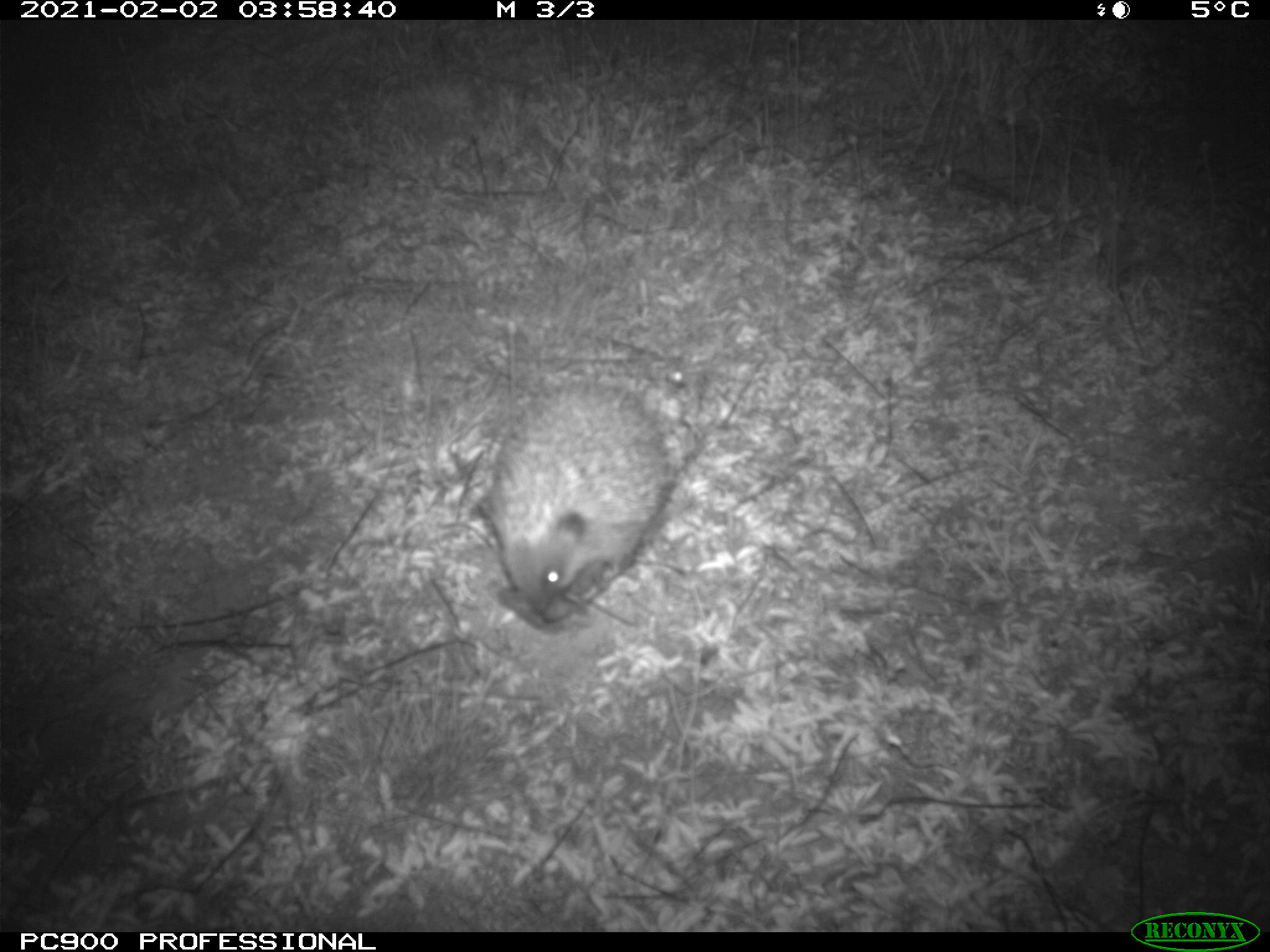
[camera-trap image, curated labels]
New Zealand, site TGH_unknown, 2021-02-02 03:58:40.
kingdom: Animalia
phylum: Chordata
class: Mammalia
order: Eulipotyphla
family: Erinaceidae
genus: Erinaceus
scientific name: Erinaceus europaeus europaeus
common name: european hedgehog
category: hedgehog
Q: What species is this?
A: Hedgehog (european hedgehog) (Erinaceus europaeus europaeus).